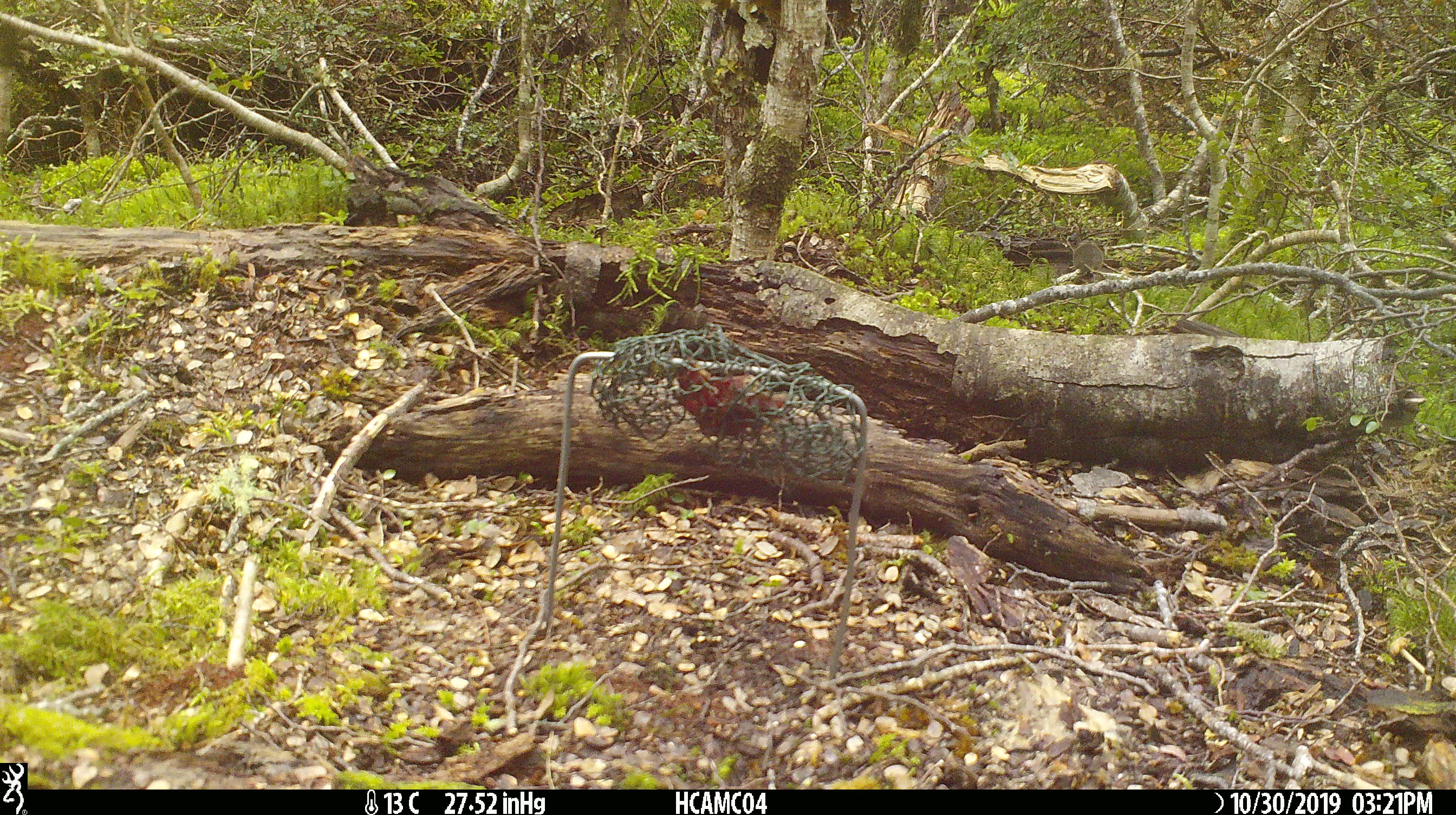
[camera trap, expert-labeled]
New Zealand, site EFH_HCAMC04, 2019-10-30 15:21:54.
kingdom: Animalia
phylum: Chordata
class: Mammalia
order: Rodentia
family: Muridae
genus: Mus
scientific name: Mus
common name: mouse